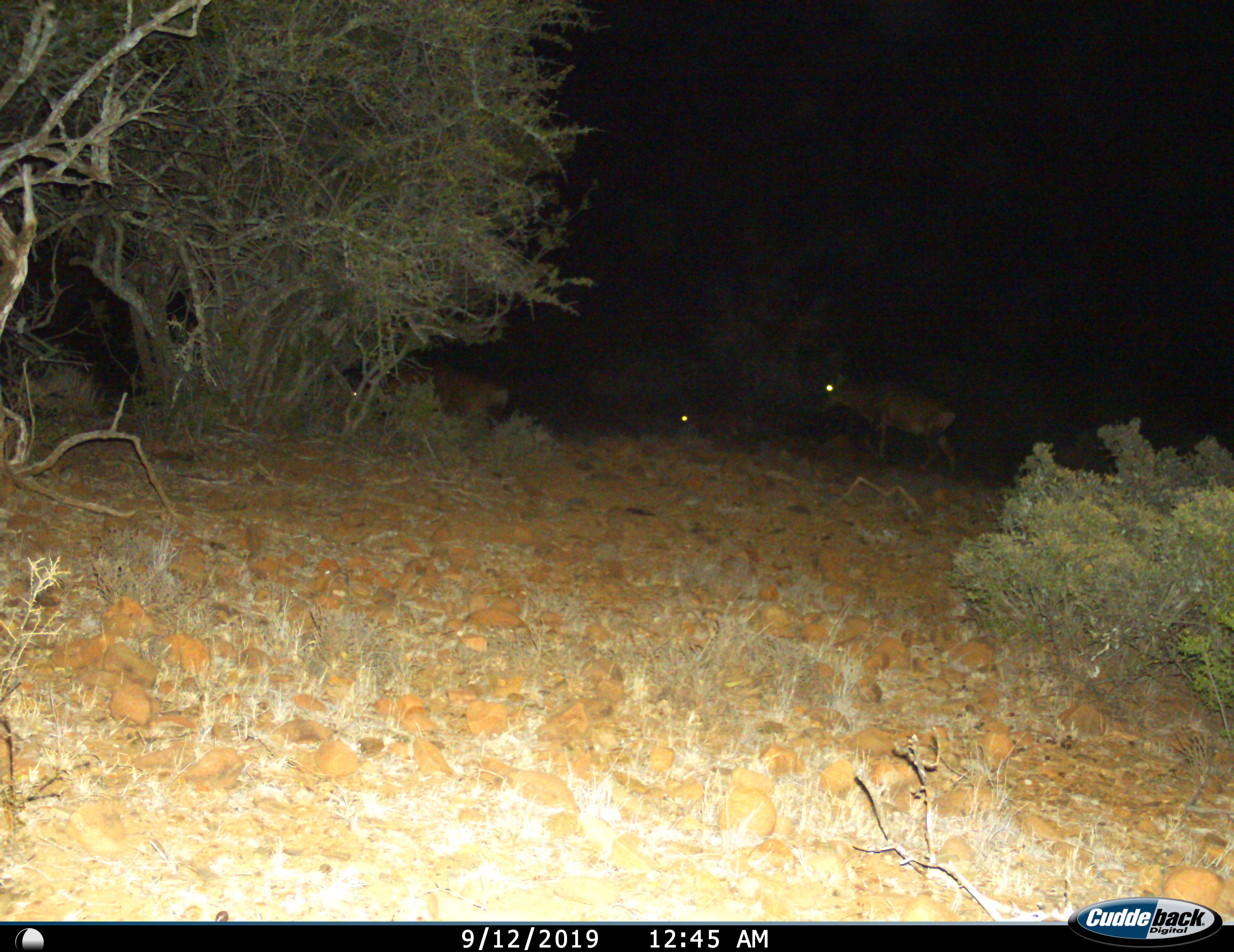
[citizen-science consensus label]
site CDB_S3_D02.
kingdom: Animalia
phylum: Chordata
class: Mammalia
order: Artiodactyla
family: Bovidae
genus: Tragelaphus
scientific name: Tragelaphus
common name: kudu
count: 4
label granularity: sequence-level